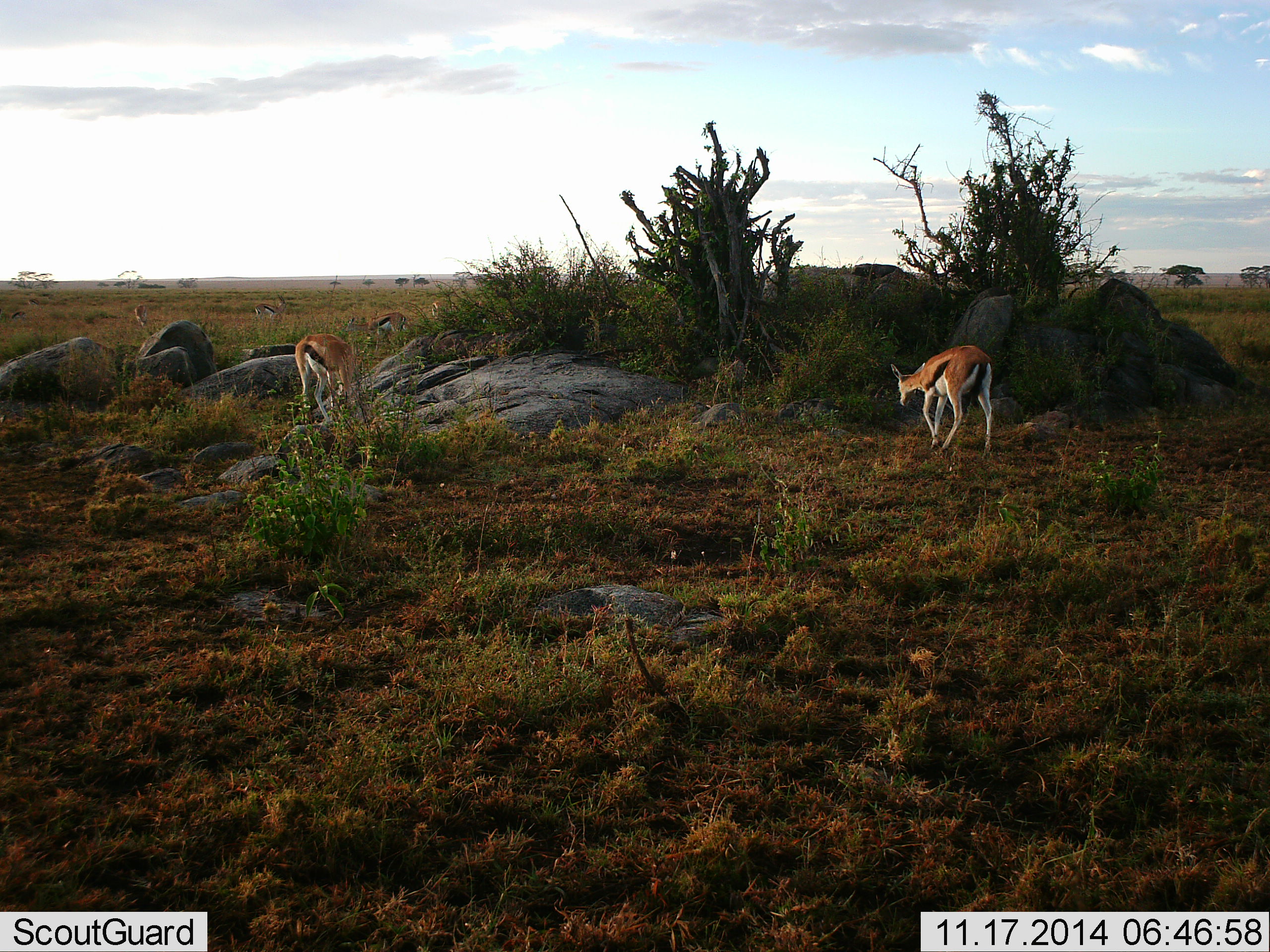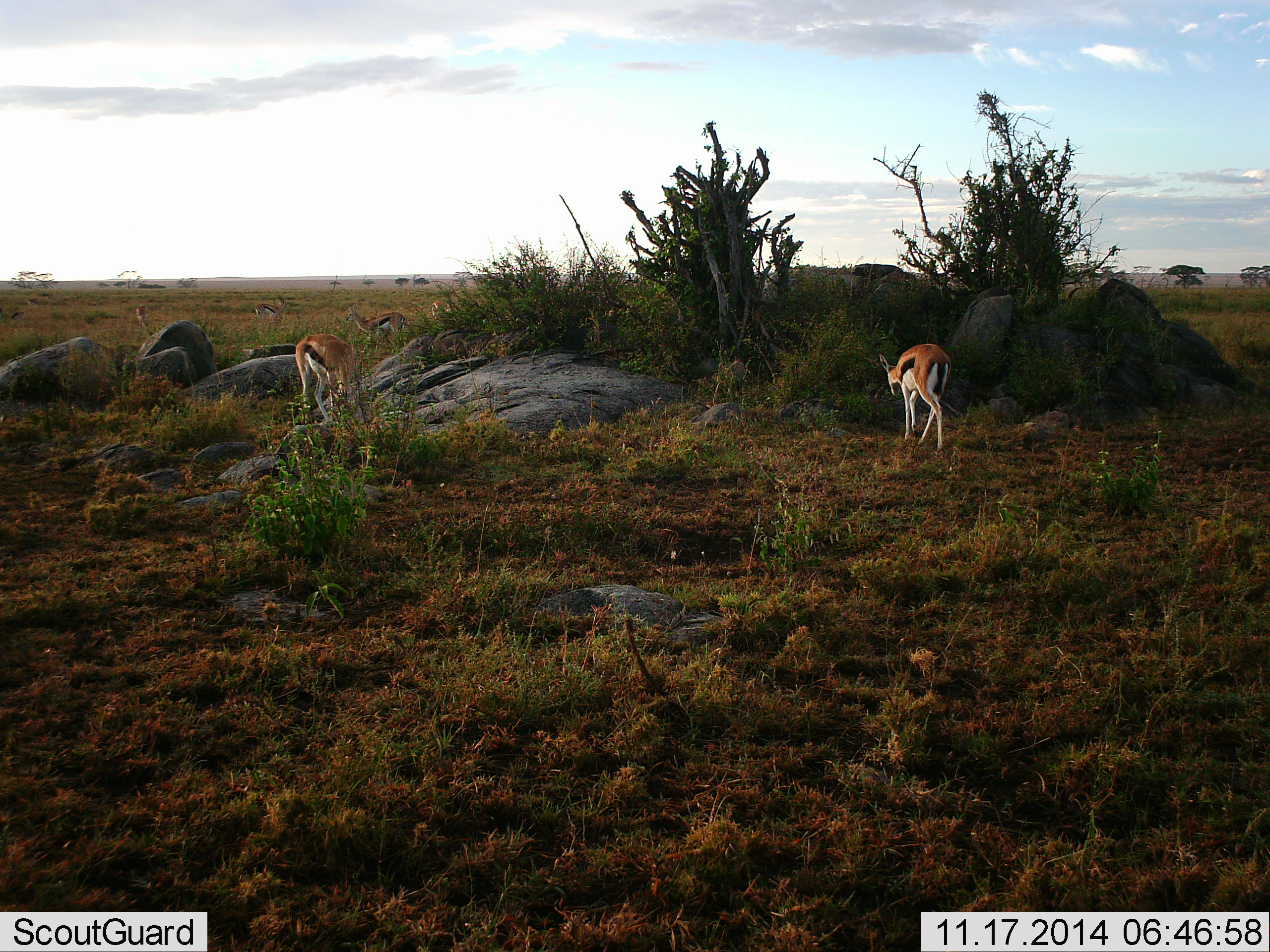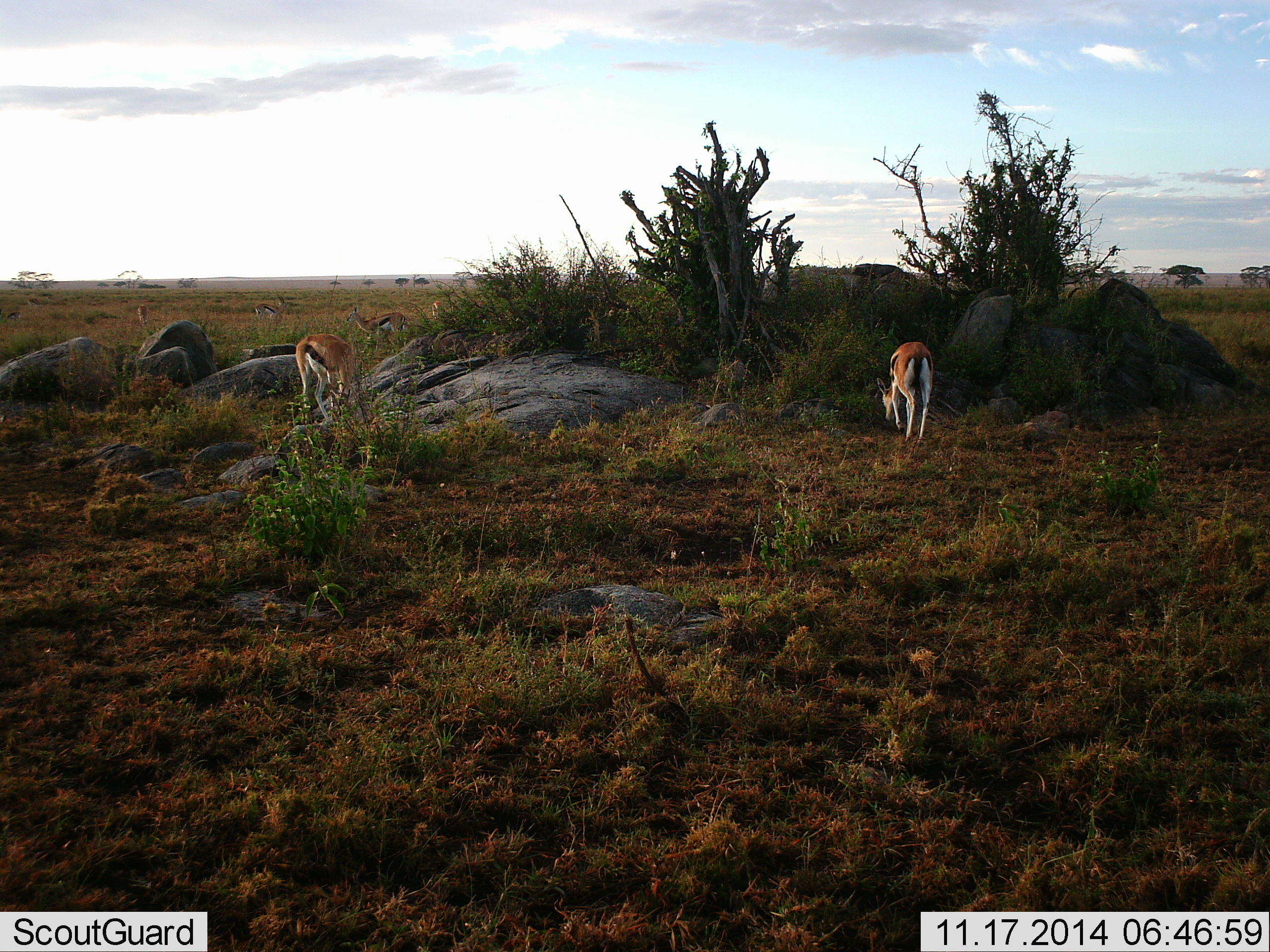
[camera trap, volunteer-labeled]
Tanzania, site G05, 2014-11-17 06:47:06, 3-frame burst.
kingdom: Animalia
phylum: Chordata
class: Mammalia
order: Artiodactyla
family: Bovidae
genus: Eudorcas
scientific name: Eudorcas thomsonii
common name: thomson's gazelle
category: gazellethomsons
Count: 4.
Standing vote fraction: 50%.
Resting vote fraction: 0%.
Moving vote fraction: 40%.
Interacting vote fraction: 0%.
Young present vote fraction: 0%.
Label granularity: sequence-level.